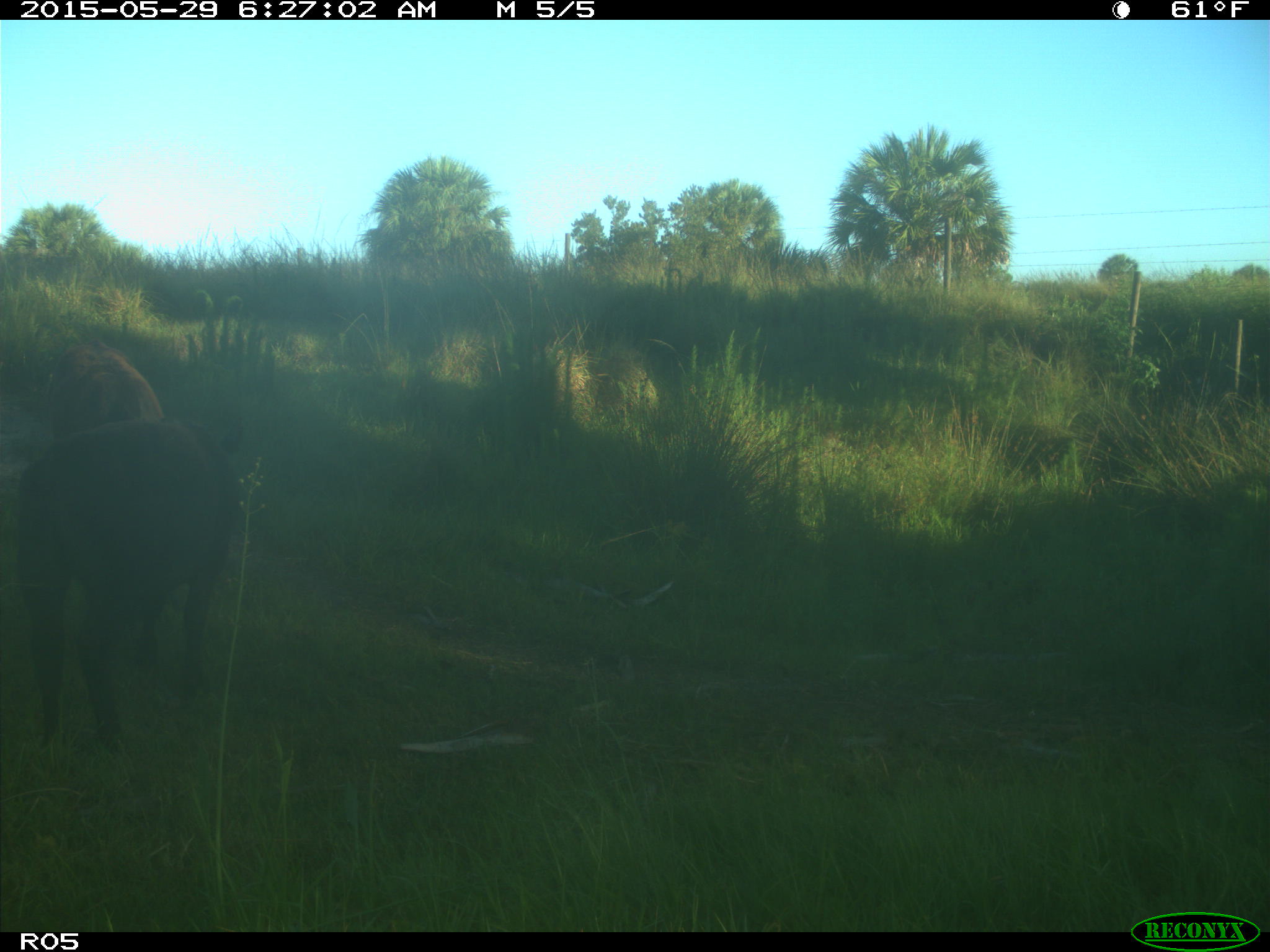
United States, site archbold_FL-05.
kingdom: Animalia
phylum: Chordata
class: Mammalia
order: Artiodactyla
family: Bovidae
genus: Bos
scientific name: Bos taurus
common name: domestic cow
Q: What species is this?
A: Bos taurus (domestic cow).